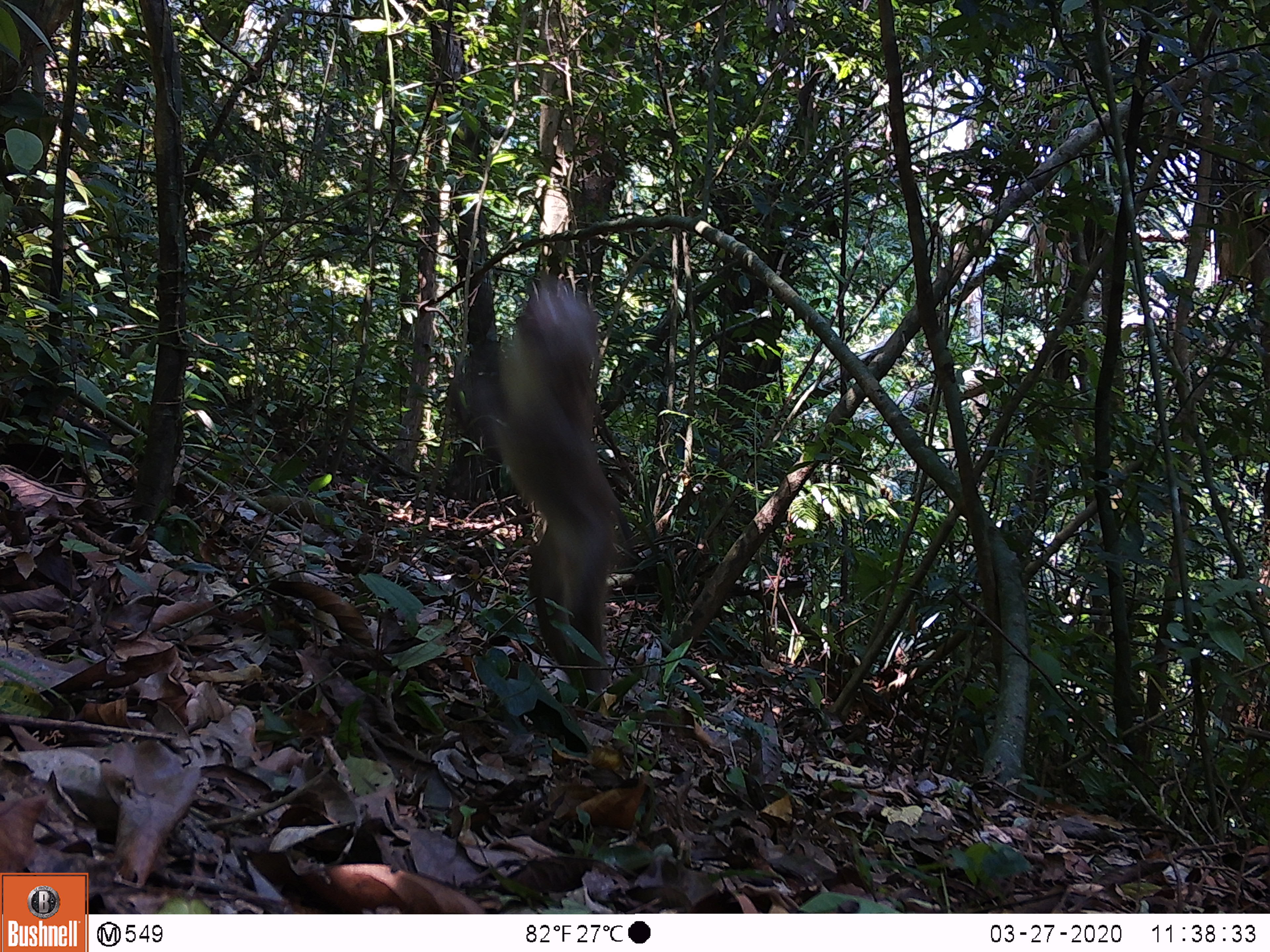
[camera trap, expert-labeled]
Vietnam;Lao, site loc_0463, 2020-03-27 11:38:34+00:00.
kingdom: Animalia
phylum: Chordata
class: Mammalia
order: Primates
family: Cercopithecidae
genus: Macaca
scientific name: Macaca nemestrina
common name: pig-tailed macaque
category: pig tailed macaque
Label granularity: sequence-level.